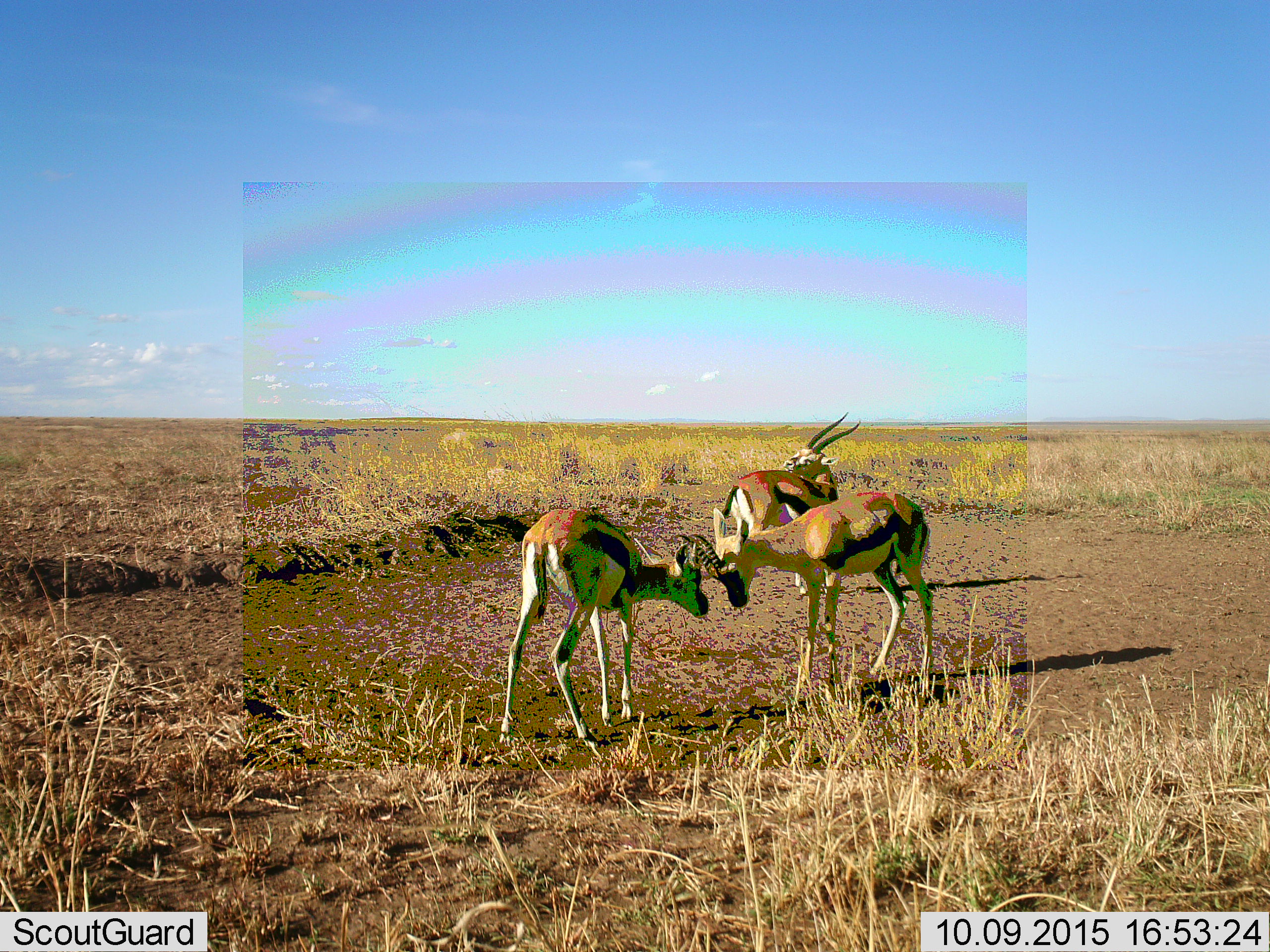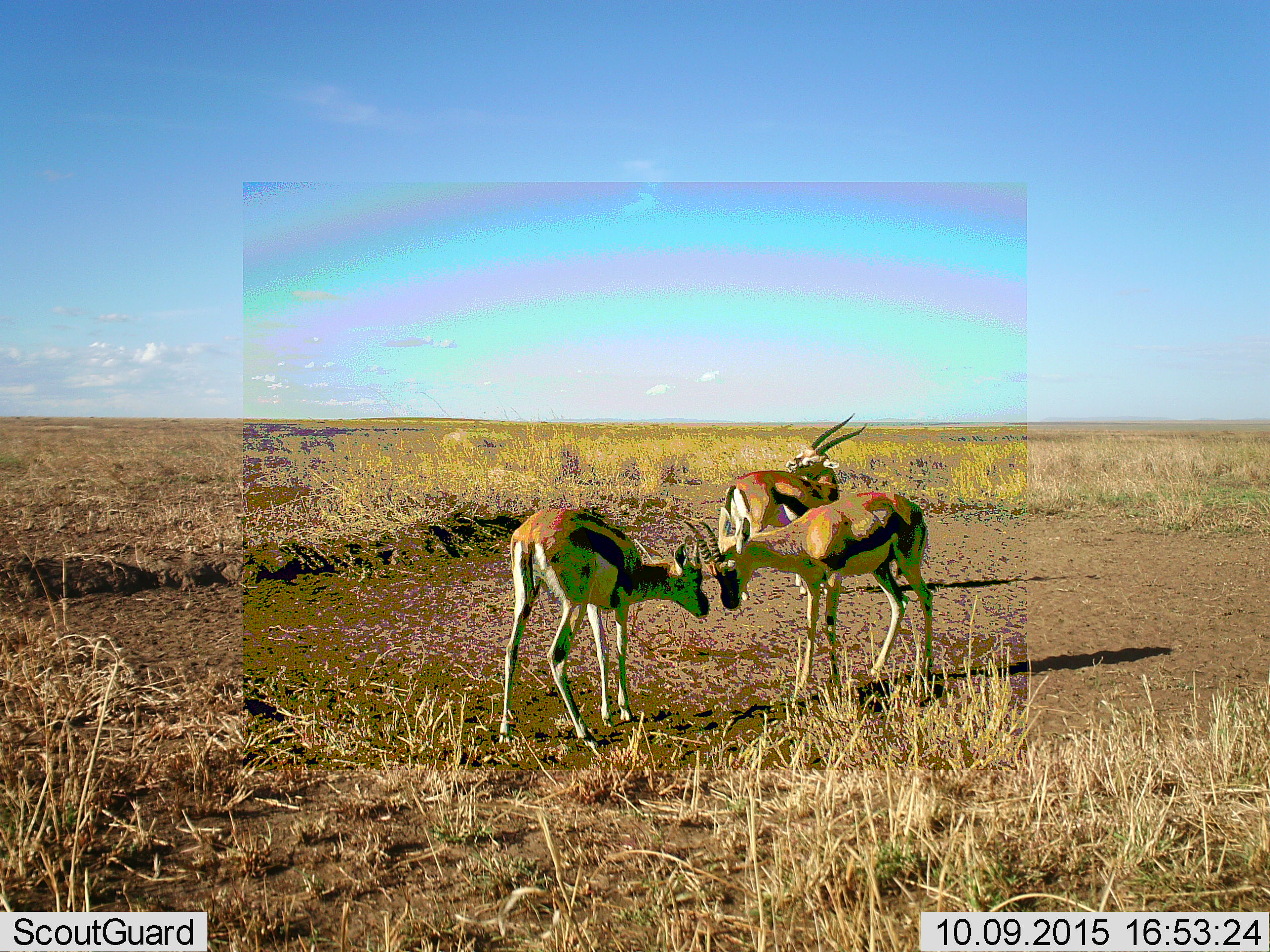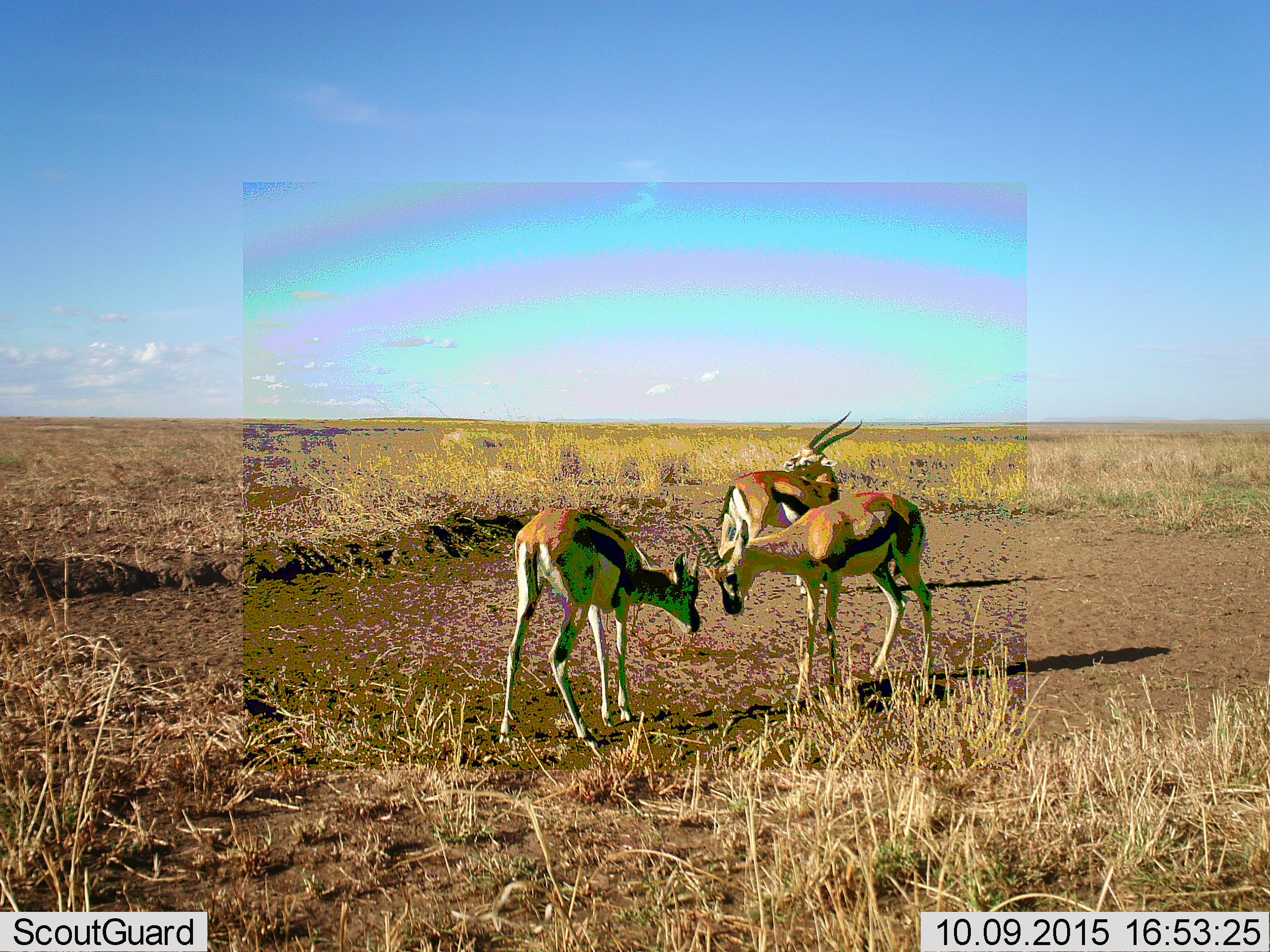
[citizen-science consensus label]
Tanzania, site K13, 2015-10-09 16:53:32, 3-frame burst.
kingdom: Animalia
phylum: Chordata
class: Mammalia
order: Artiodactyla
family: Bovidae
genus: Eudorcas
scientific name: Eudorcas thomsonii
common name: thomson's gazelle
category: gazellethomsons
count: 3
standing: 67%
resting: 0%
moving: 33%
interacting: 100%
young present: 22%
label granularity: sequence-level